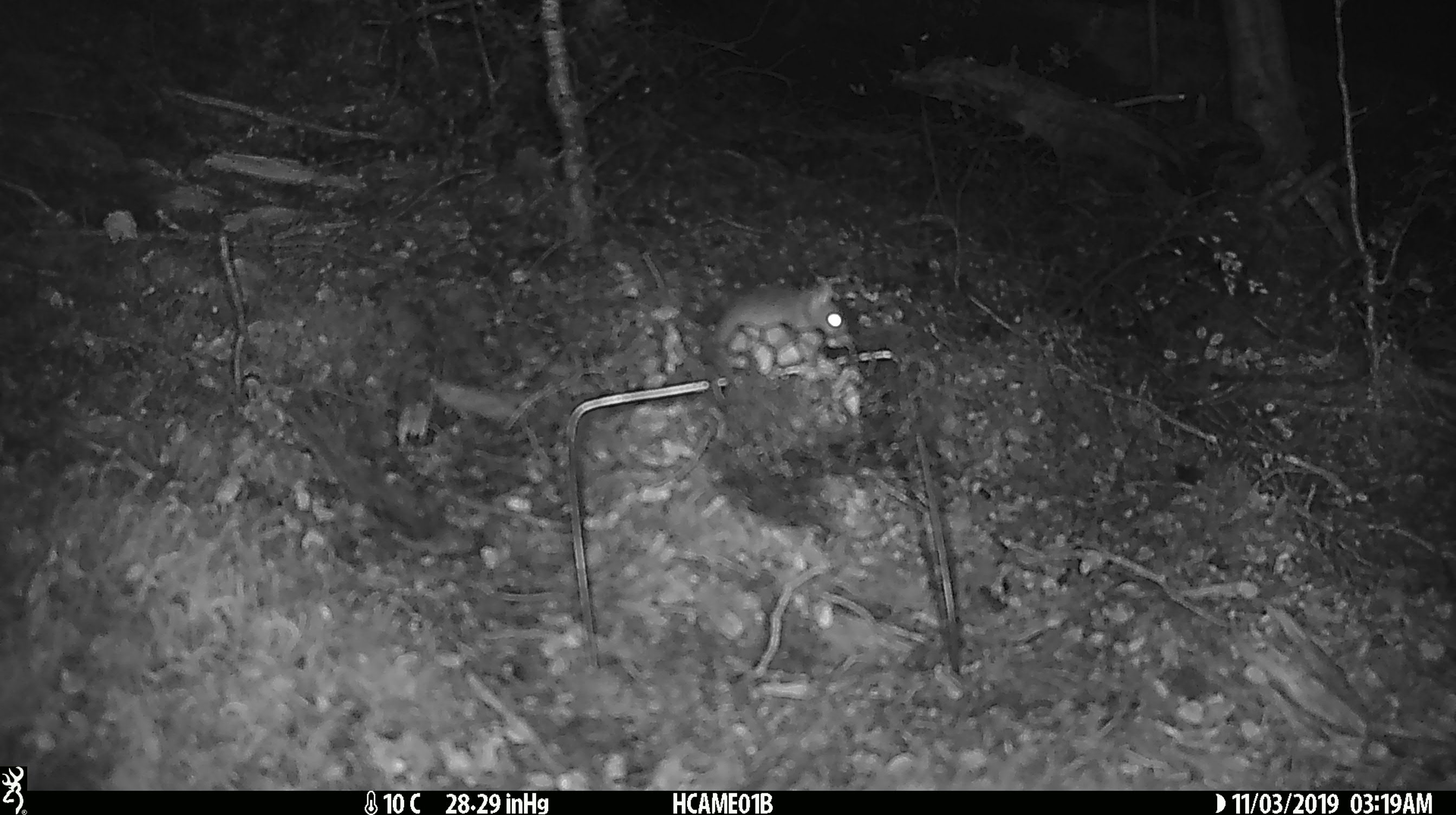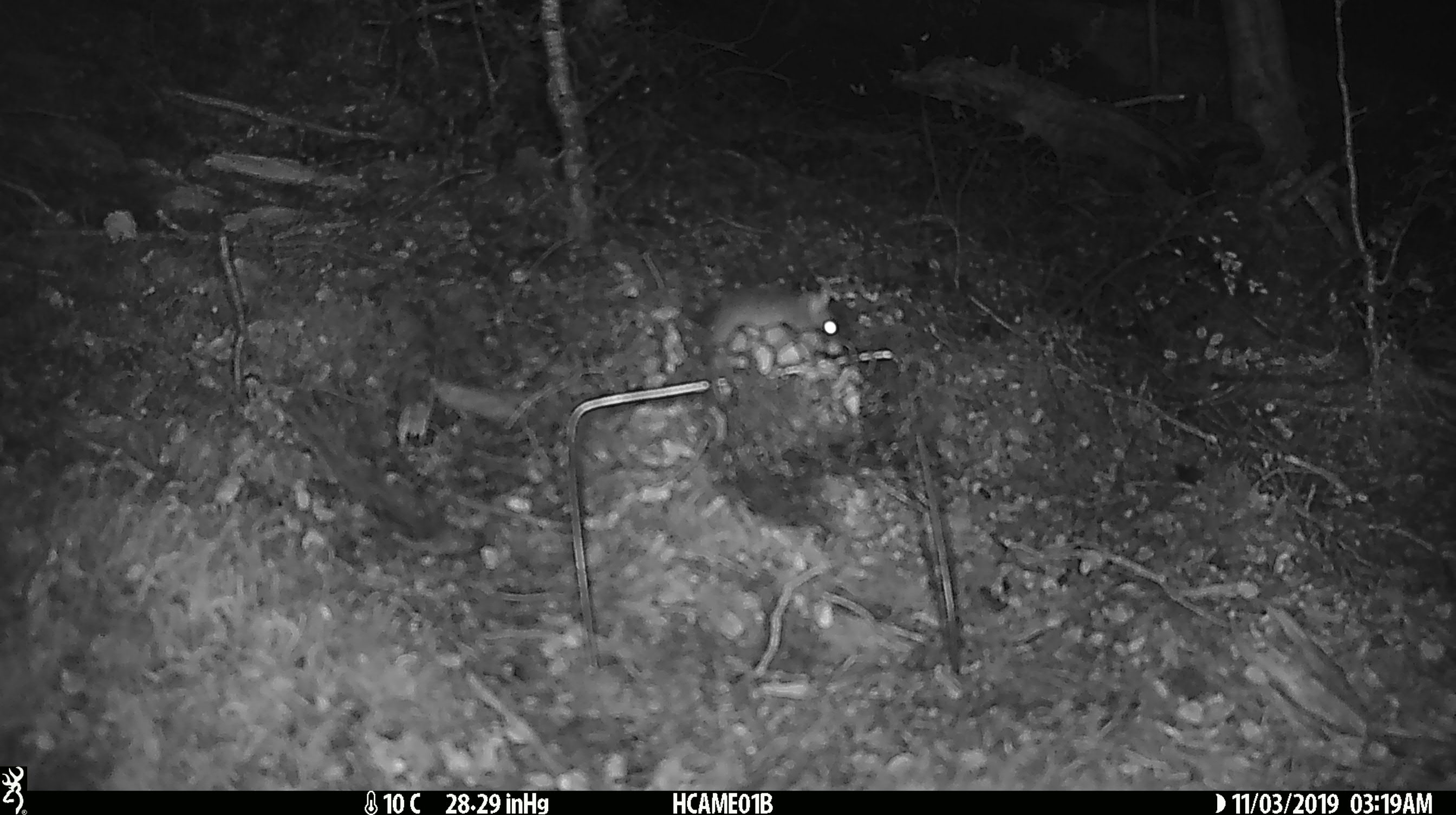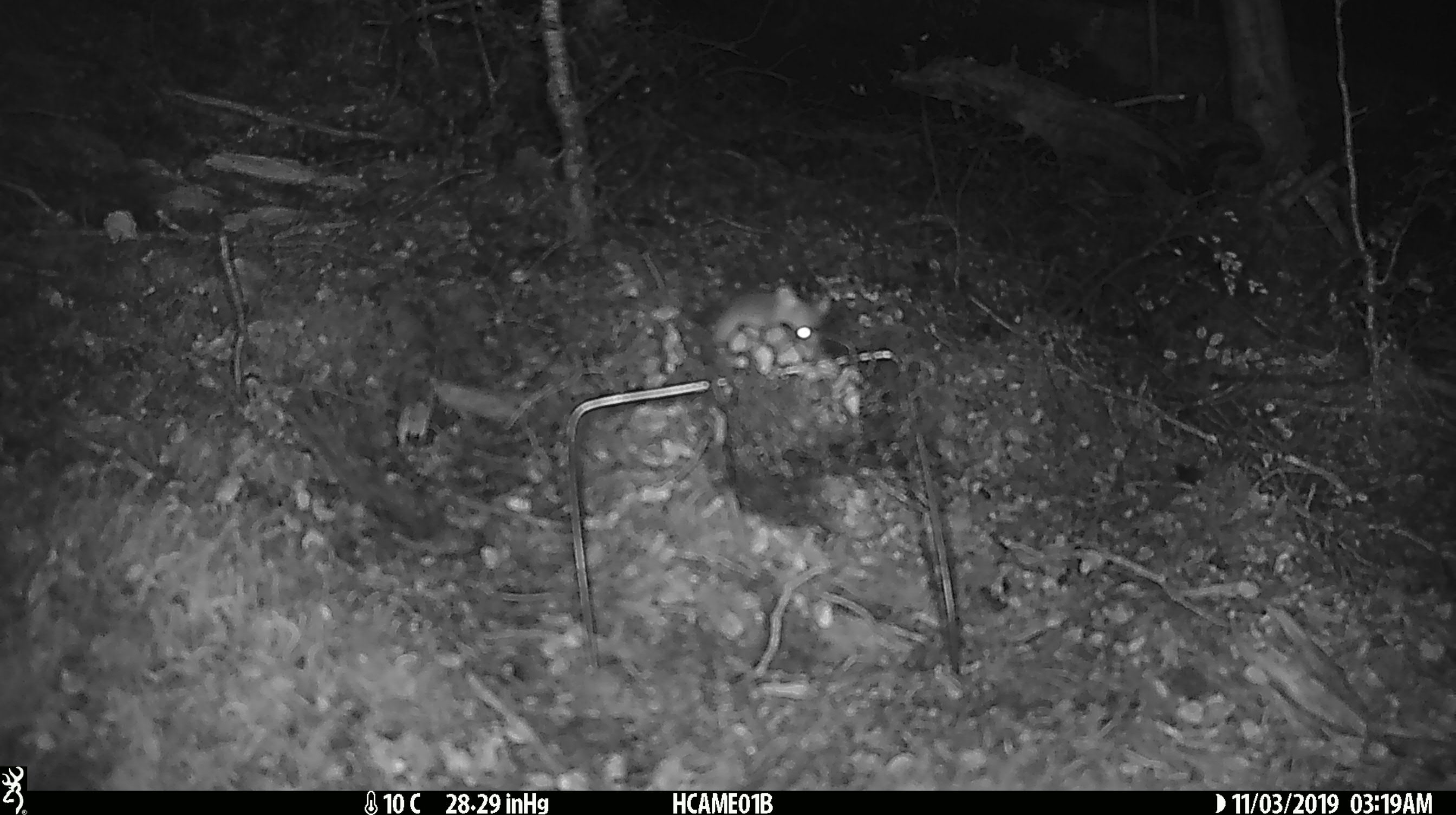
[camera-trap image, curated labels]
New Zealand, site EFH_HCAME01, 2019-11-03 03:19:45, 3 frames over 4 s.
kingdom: Animalia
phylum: Chordata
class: Mammalia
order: Rodentia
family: Muridae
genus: Mus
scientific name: Mus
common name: mouse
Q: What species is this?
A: Mouse (Mus).